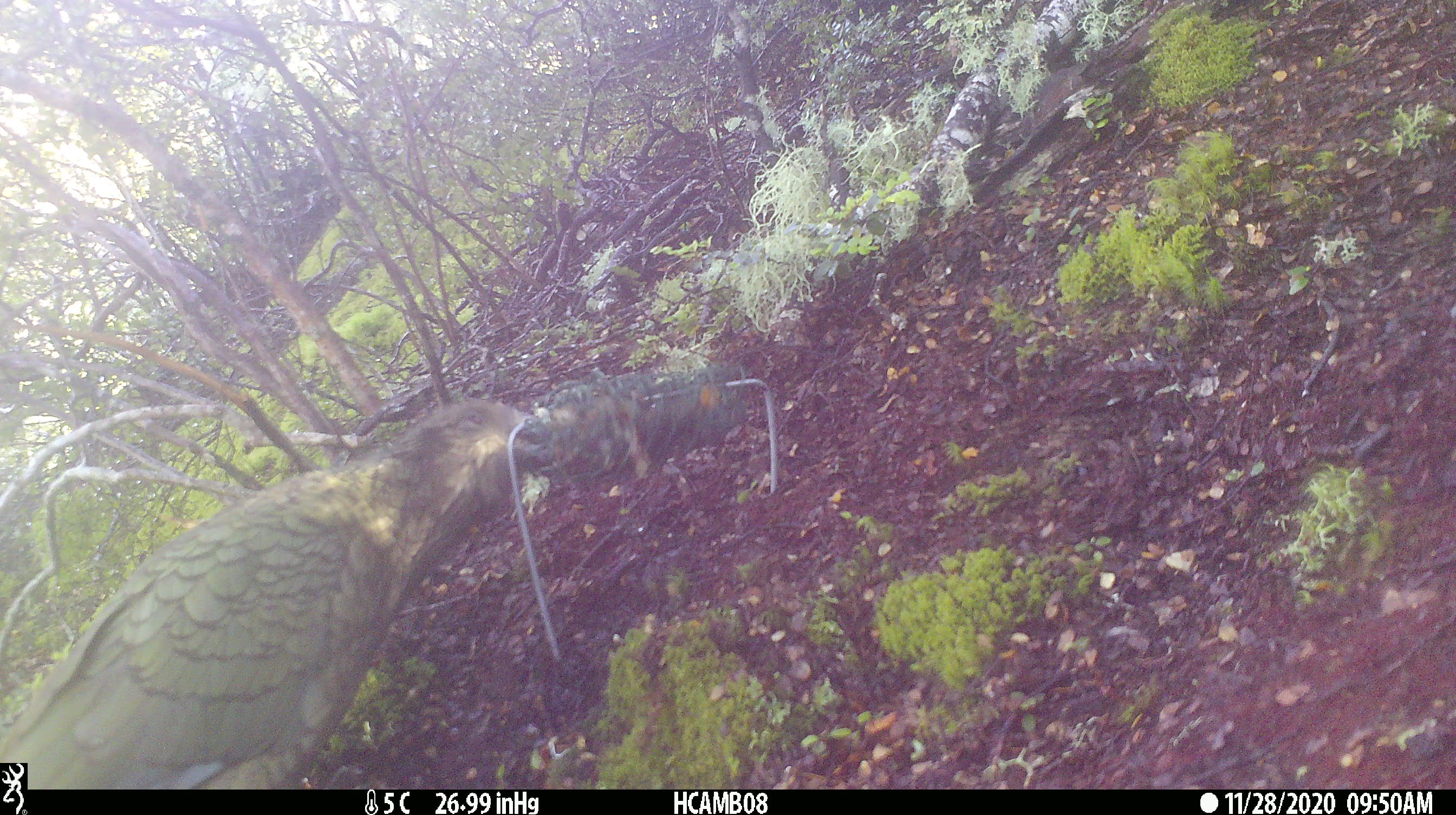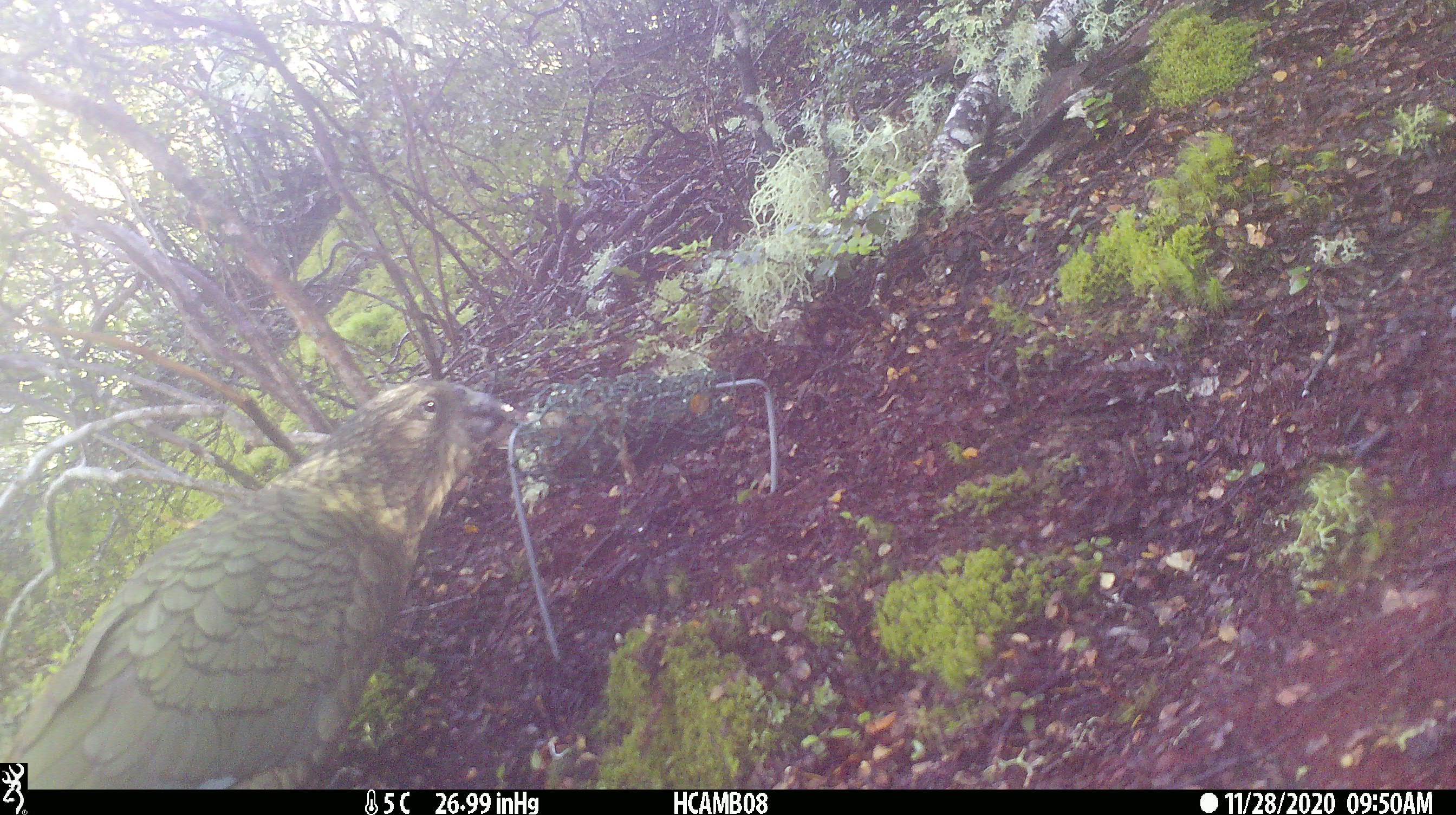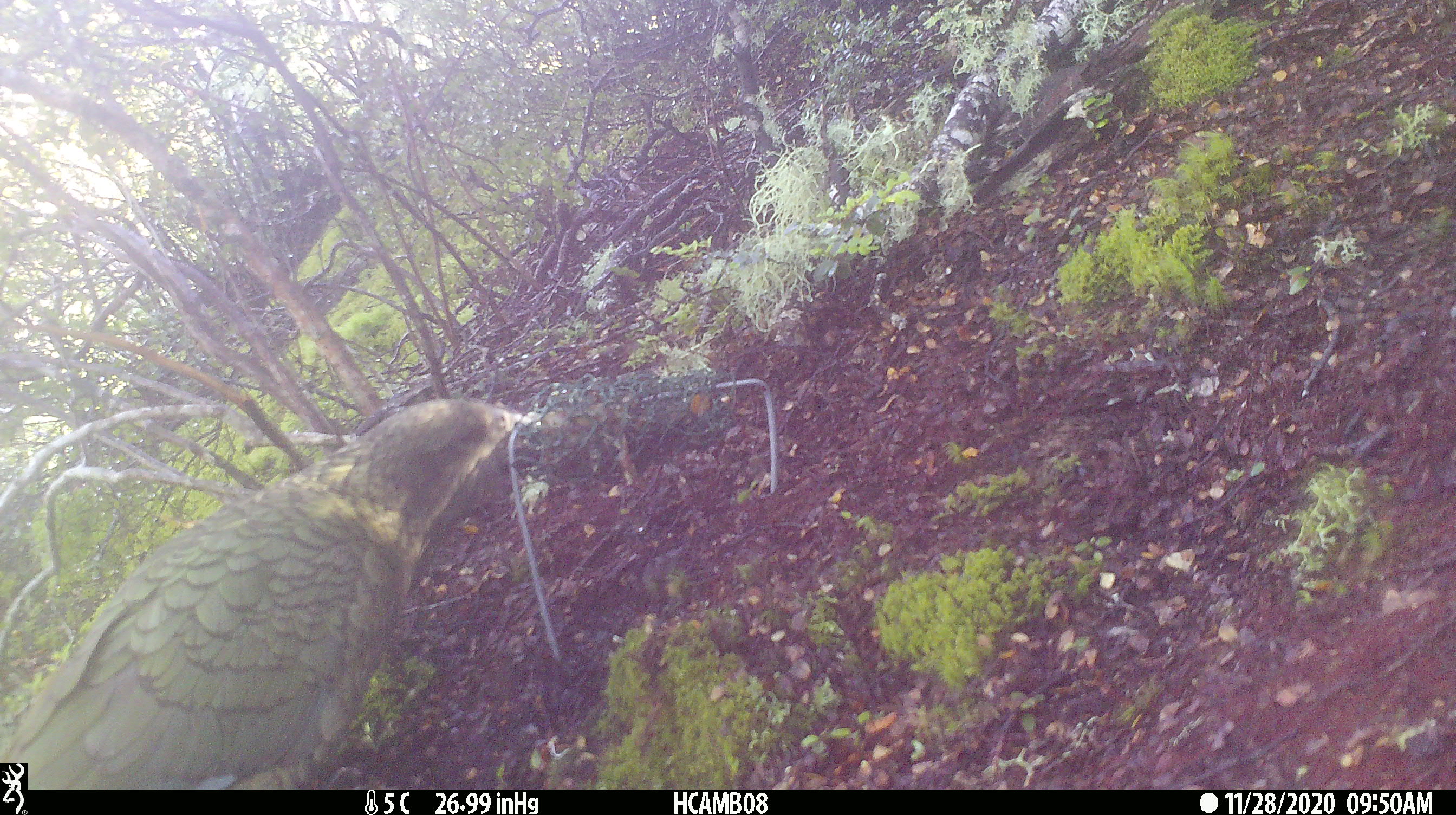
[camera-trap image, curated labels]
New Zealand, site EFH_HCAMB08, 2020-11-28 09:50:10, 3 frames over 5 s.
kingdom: Animalia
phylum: Chordata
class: Aves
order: Psittaciformes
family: Strigopidae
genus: Nestor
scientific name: Nestor notabilis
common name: kea